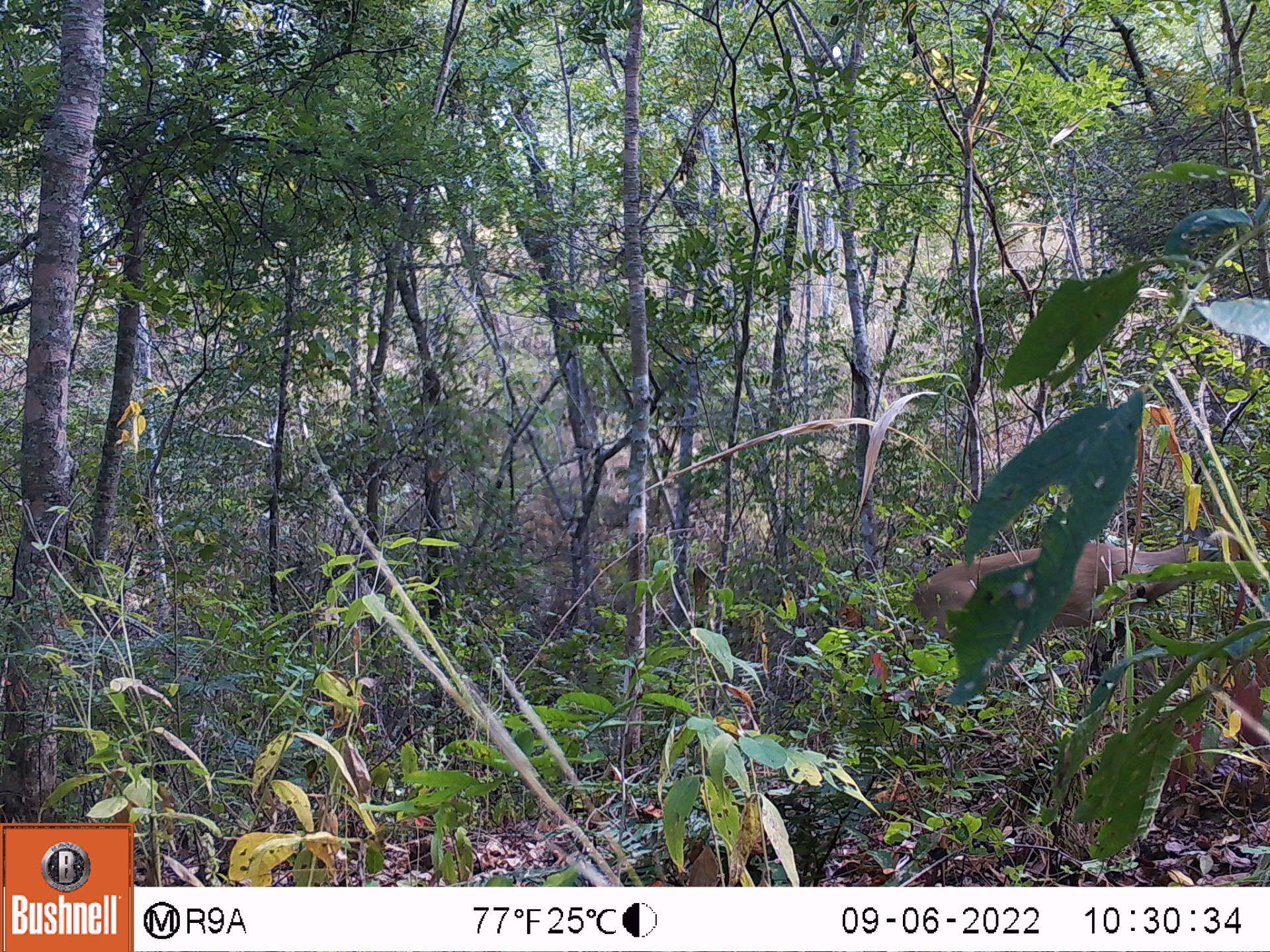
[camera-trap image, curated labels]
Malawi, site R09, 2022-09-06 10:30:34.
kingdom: Animalia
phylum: Chordata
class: Mammalia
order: Artiodactyla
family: Bovidae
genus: Sylvicapra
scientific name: Sylvicapra grimmia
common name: common duiker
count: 1